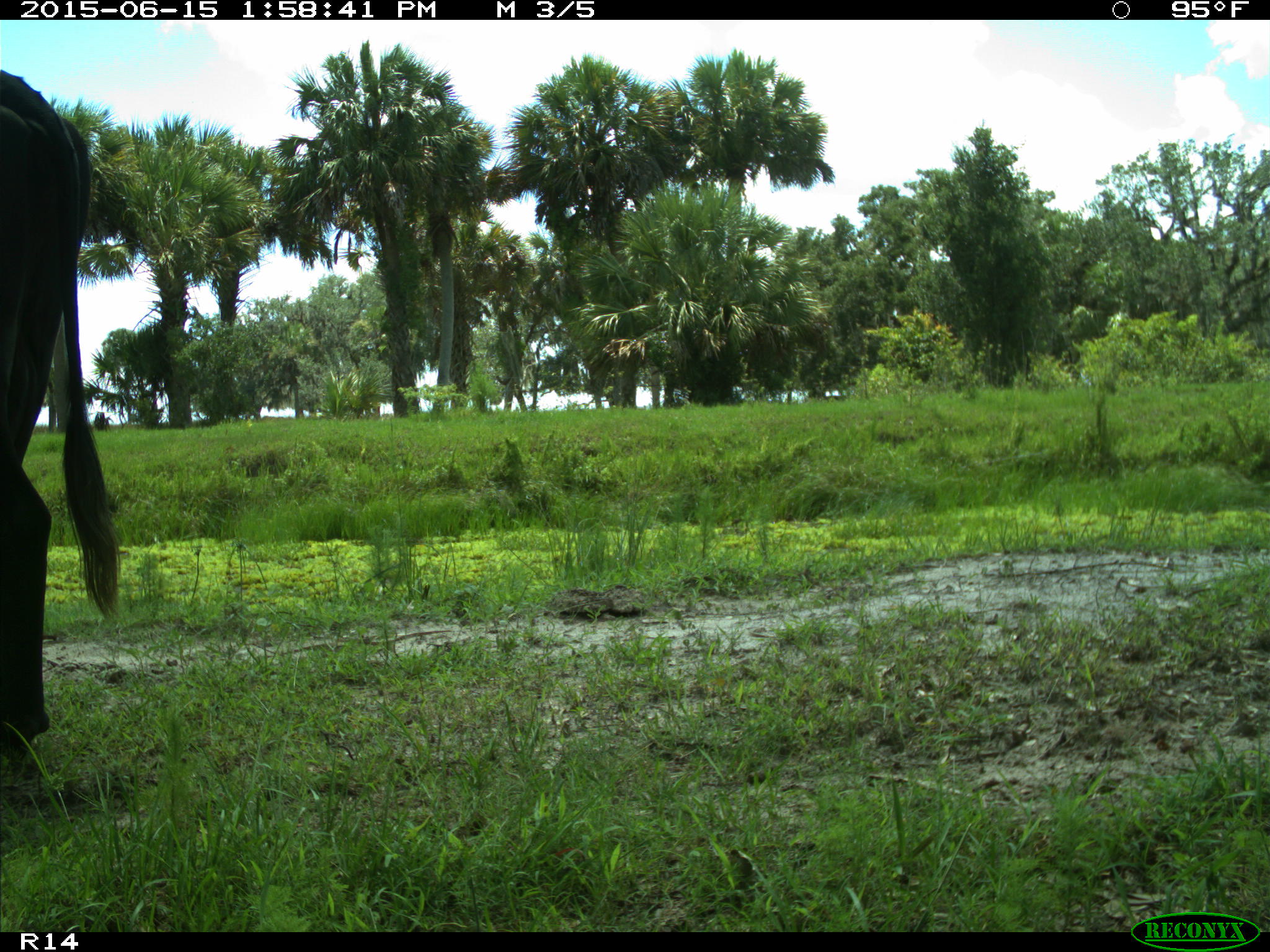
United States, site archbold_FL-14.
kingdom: Animalia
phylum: Chordata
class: Mammalia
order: Artiodactyla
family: Bovidae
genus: Bos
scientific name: Bos taurus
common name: domestic cow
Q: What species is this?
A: Bos taurus (domestic cow).